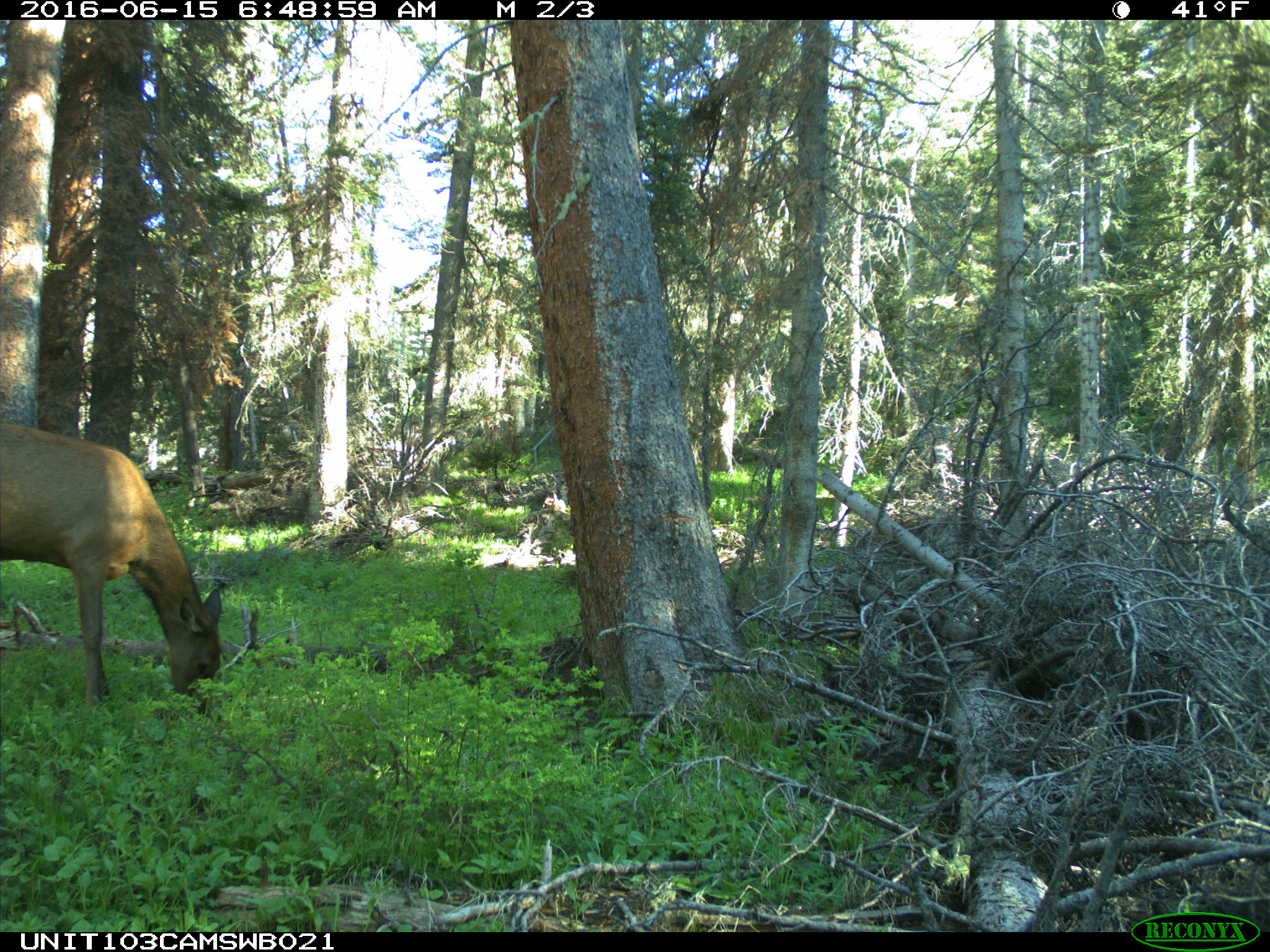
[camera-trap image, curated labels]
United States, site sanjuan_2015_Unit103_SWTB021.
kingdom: Animalia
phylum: Chordata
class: Mammalia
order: Artiodactyla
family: Cervidae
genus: Cervus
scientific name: Cervus elaphus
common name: red deer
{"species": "Cervus elaphus (red deer)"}